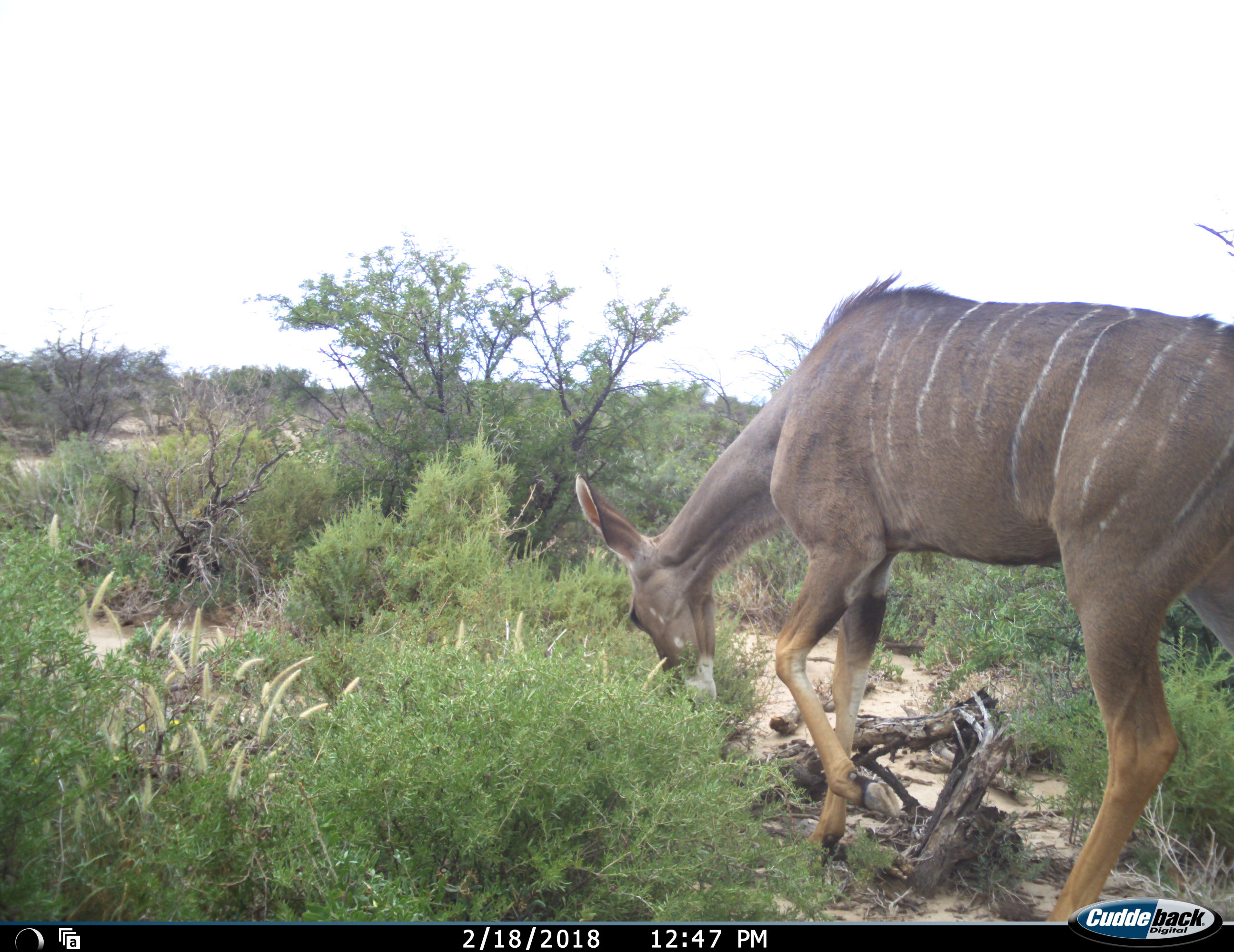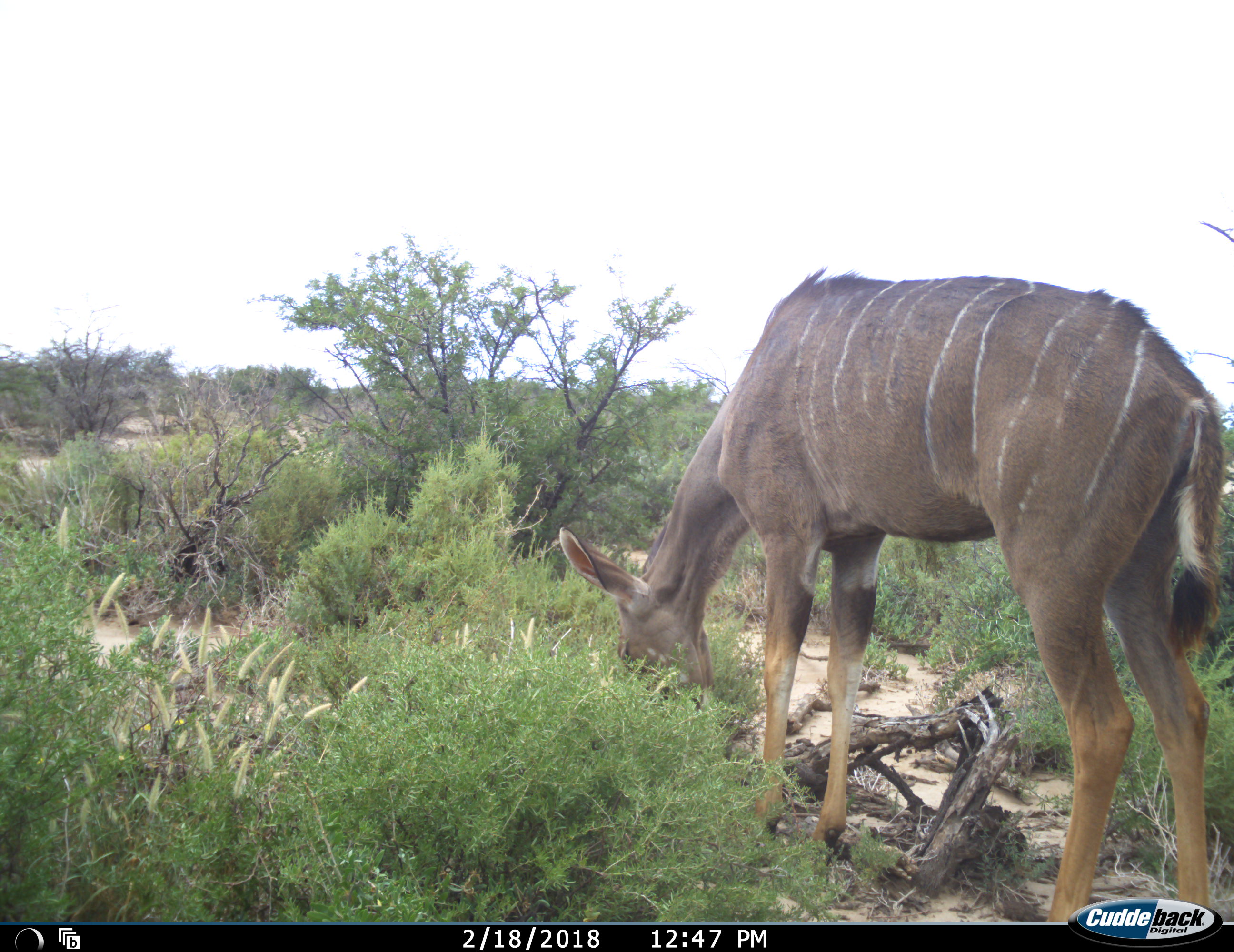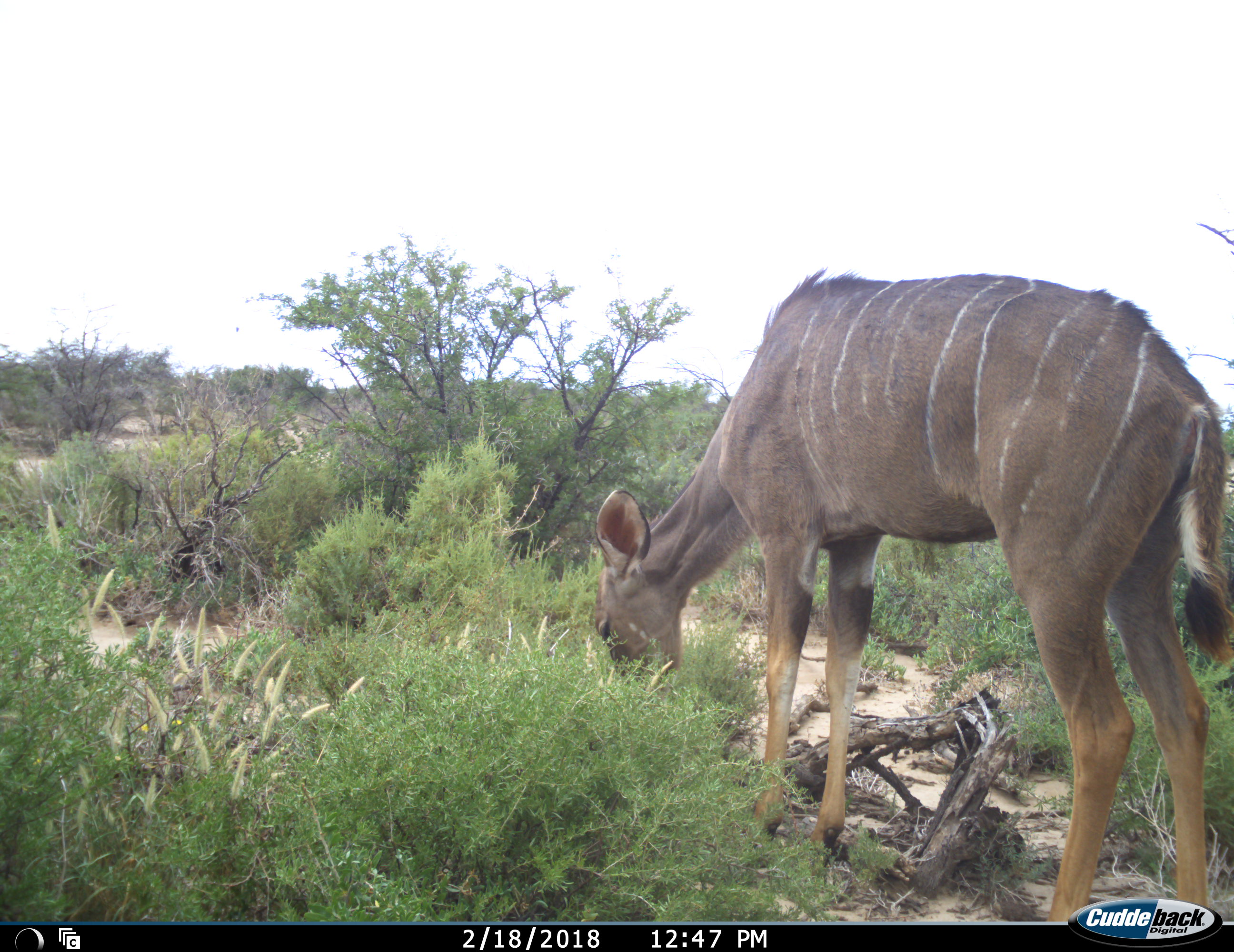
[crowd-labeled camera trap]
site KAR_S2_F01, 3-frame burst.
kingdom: Animalia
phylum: Chordata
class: Mammalia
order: Artiodactyla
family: Bovidae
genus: Tragelaphus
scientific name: Tragelaphus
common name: kudu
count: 1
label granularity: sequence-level